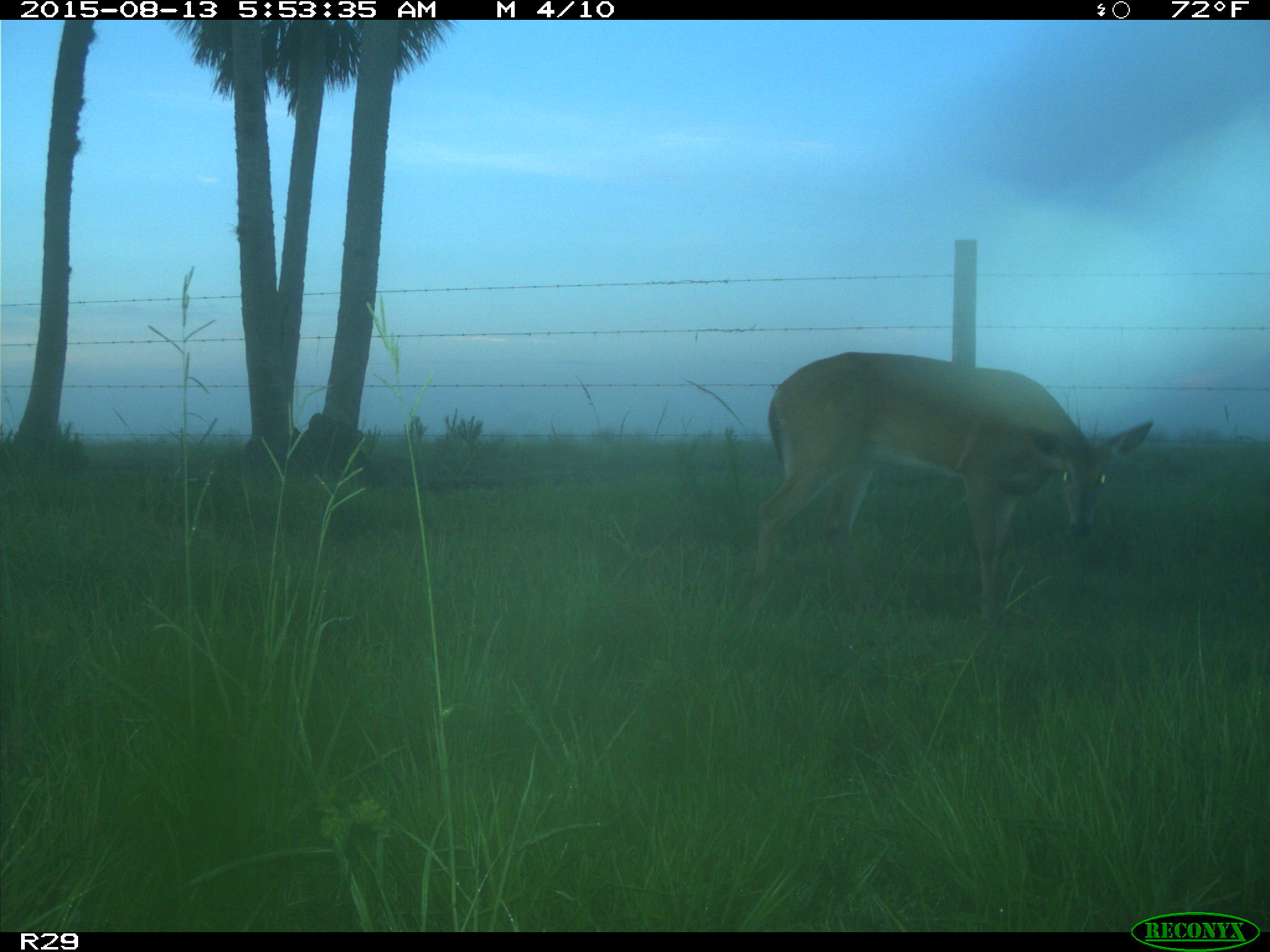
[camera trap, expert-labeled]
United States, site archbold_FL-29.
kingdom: Animalia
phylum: Chordata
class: Mammalia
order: Artiodactyla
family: Cervidae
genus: Odocoileus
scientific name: Odocoileus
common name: deer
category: unidentified deer